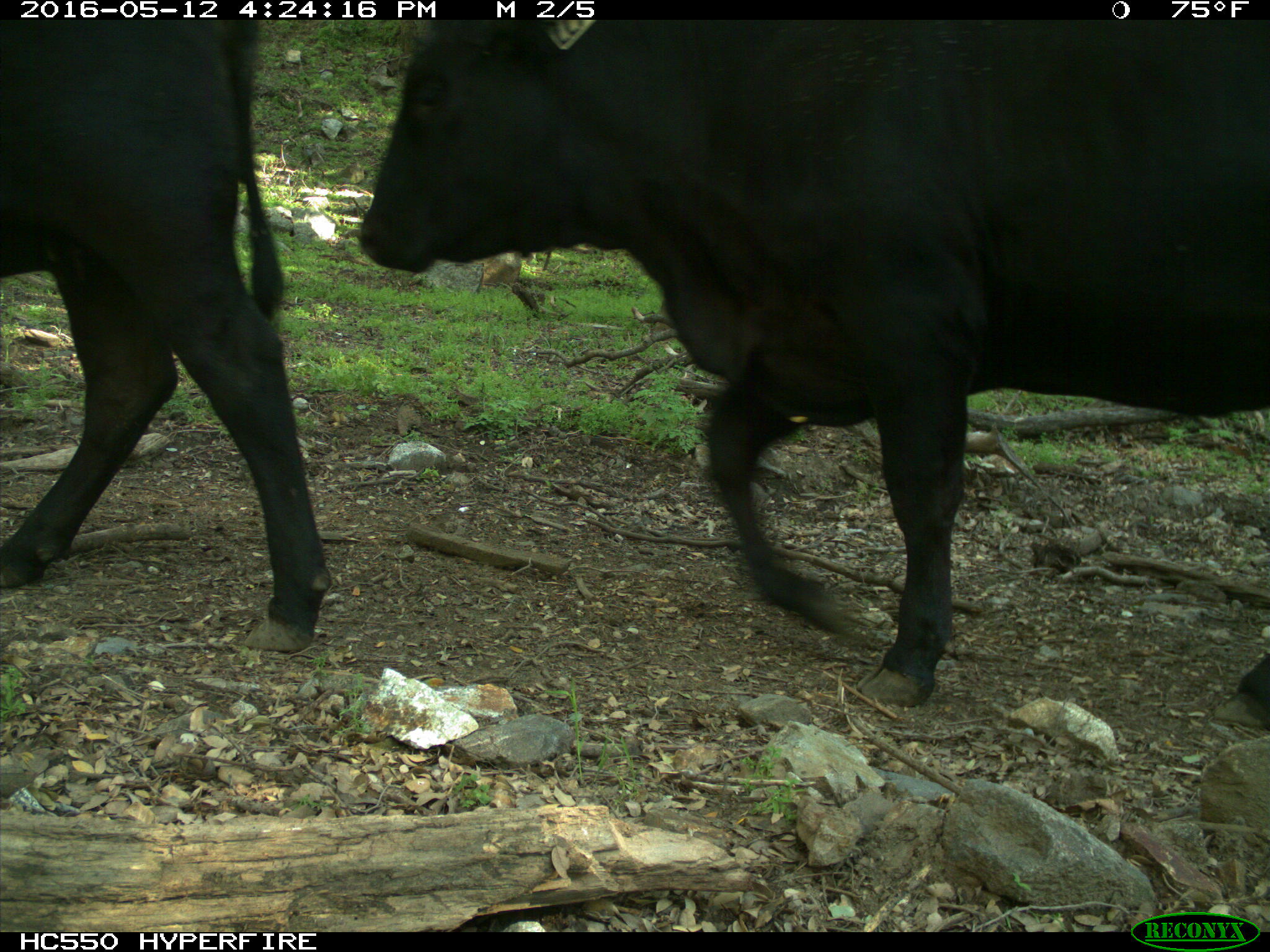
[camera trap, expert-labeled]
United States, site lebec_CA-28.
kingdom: Animalia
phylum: Chordata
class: Mammalia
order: Artiodactyla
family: Bovidae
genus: Bos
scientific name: Bos taurus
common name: domestic cow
Bos taurus (domestic cow).